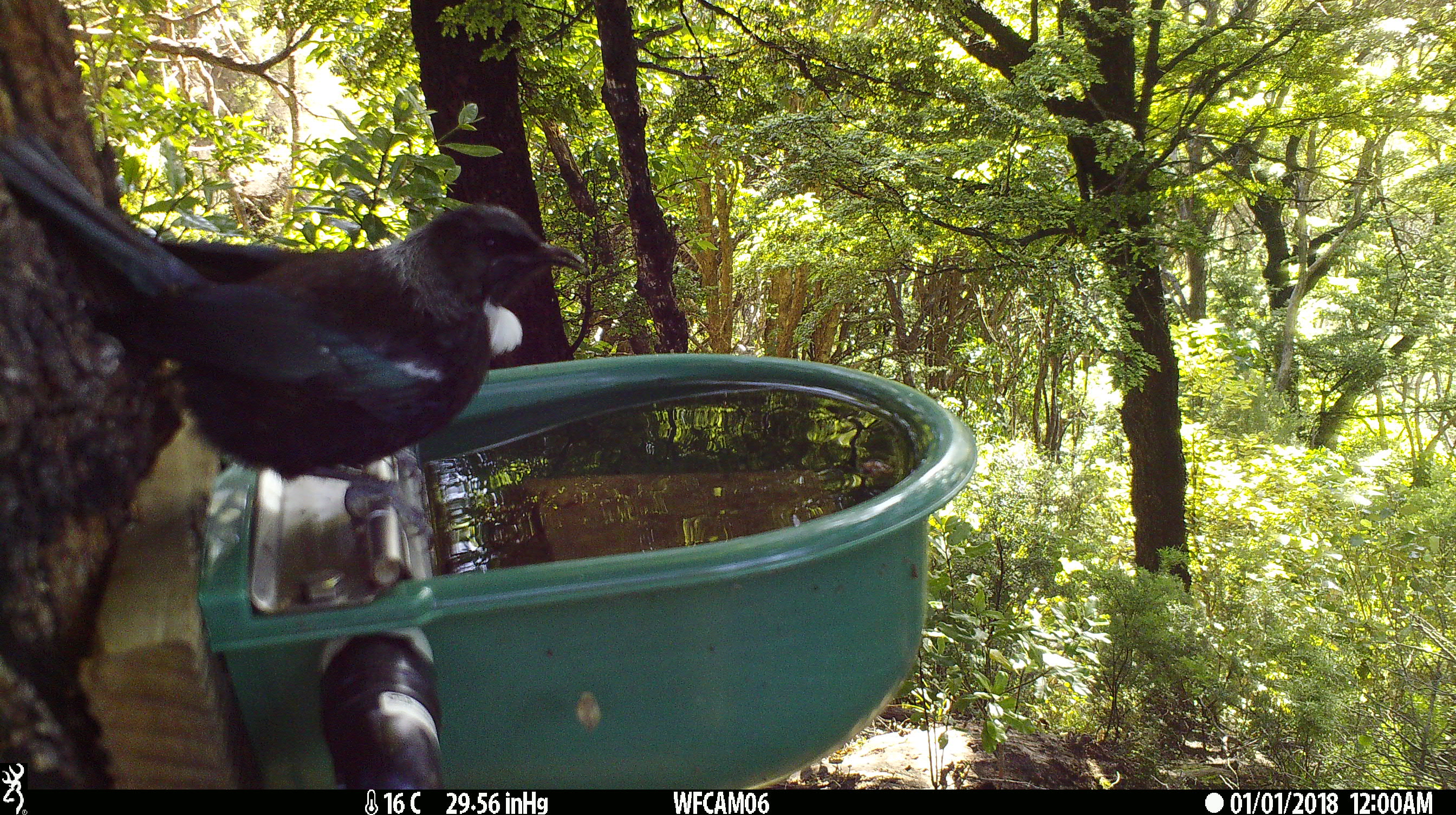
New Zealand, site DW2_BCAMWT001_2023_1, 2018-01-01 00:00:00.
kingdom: Animalia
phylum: Chordata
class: Aves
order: Passeriformes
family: Meliphagidae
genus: Prosthemadera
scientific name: Prosthemadera novaeseelandiae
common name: tui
Tui (Prosthemadera novaeseelandiae).